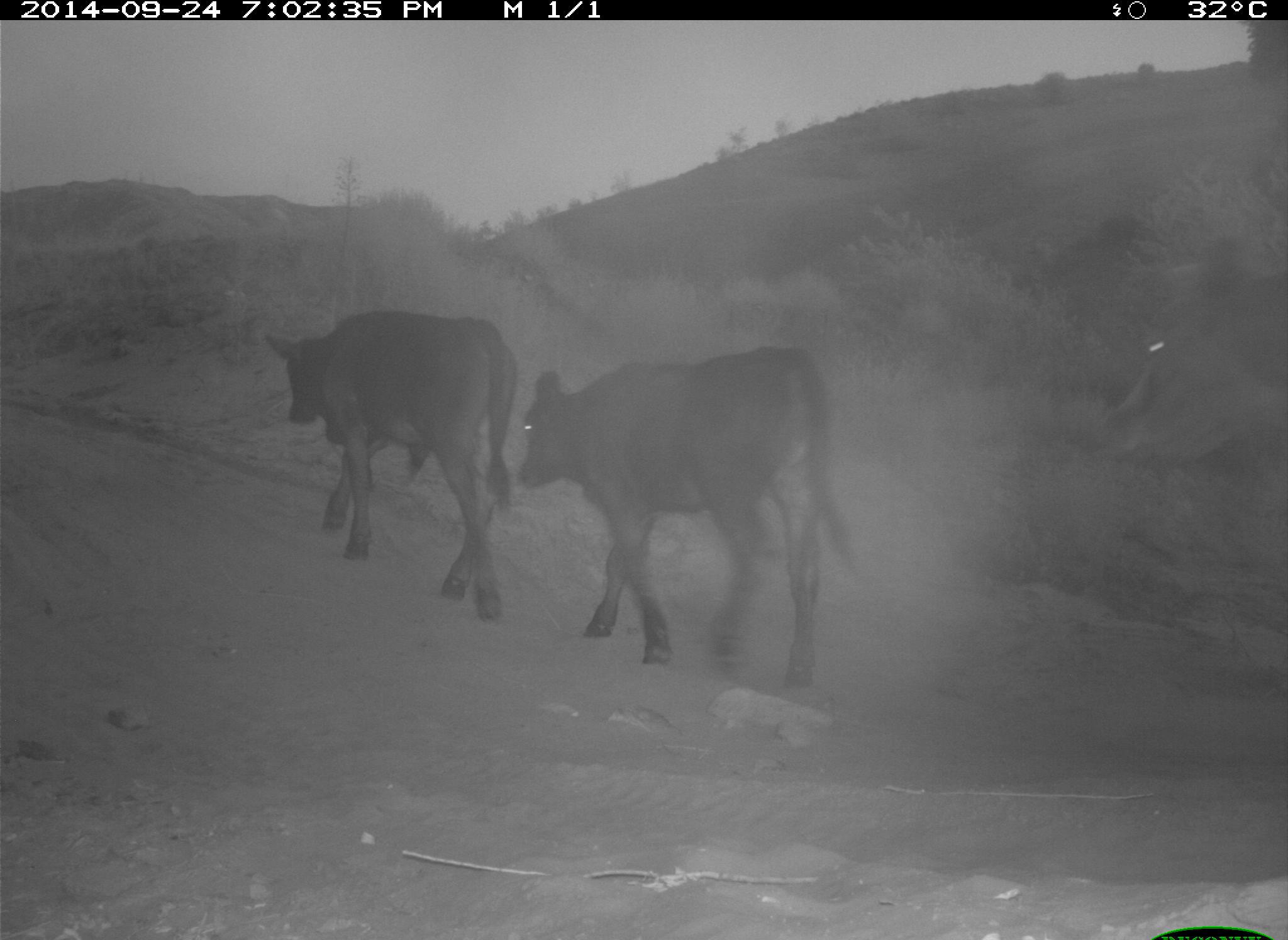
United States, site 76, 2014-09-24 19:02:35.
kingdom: Animalia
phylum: Chordata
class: Mammalia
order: Artiodactyla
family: Bovidae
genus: Bos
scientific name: Bos taurus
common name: cow